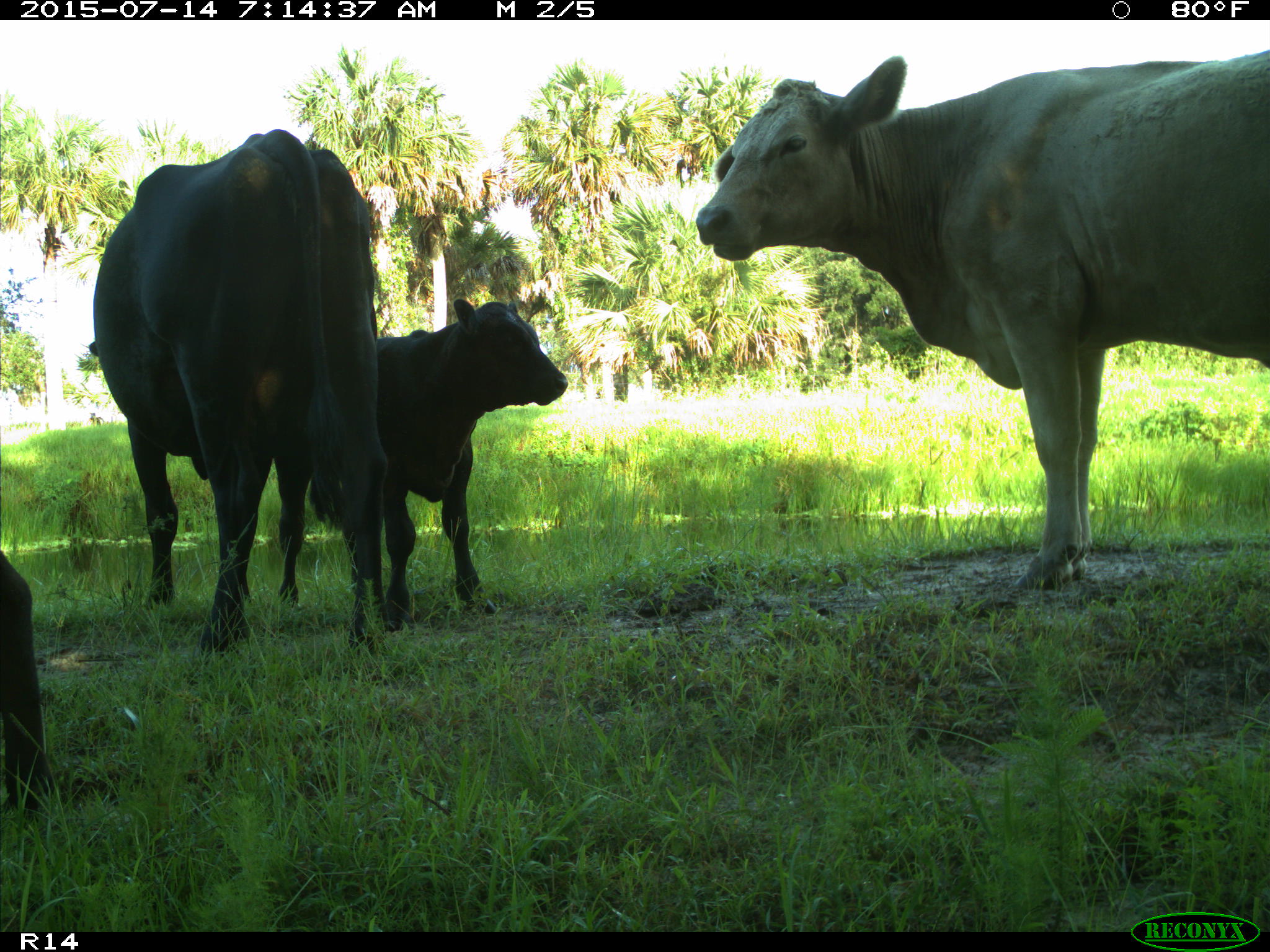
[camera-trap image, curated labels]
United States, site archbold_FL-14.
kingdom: Animalia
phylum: Chordata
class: Mammalia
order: Artiodactyla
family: Bovidae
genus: Bos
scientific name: Bos taurus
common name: domestic cow